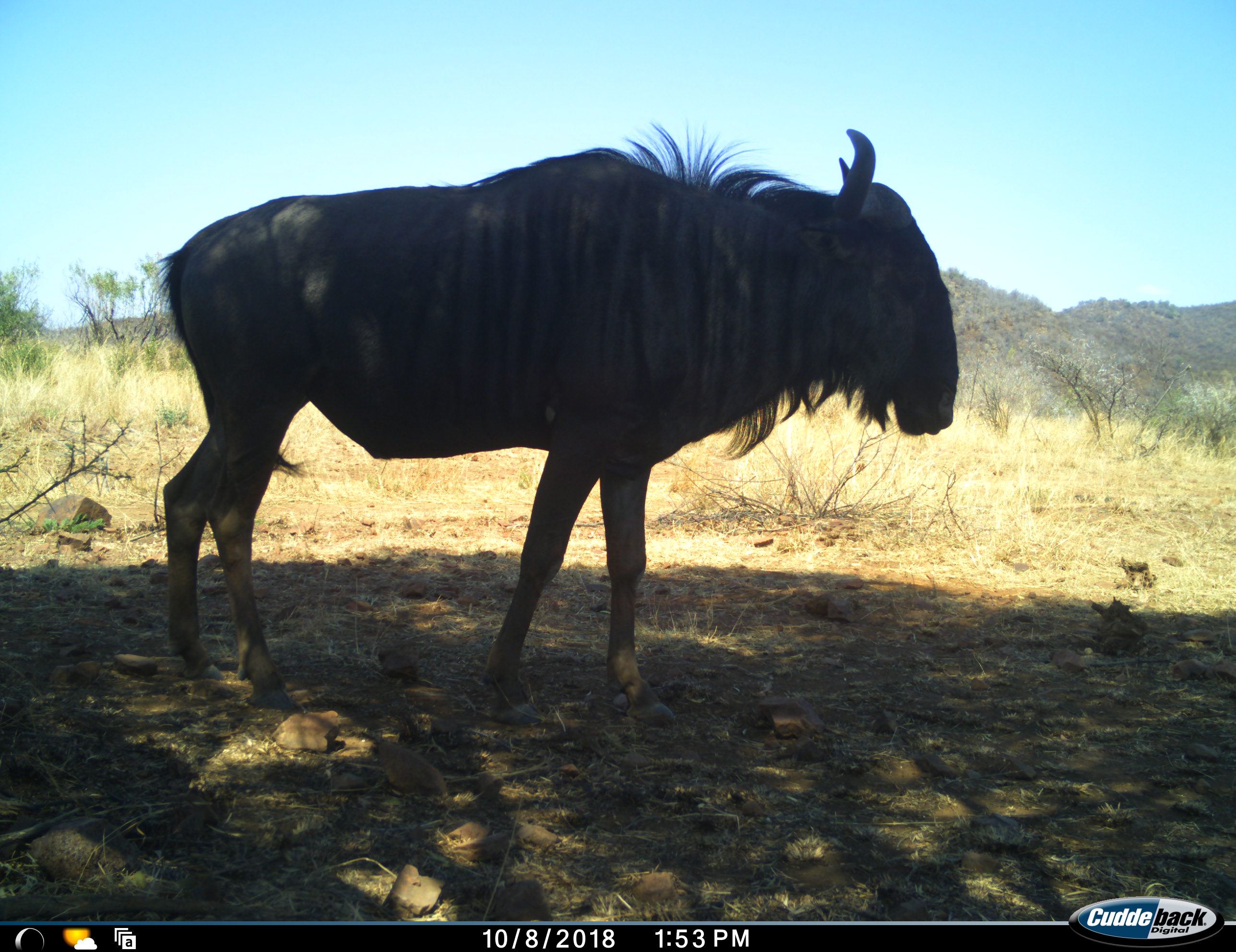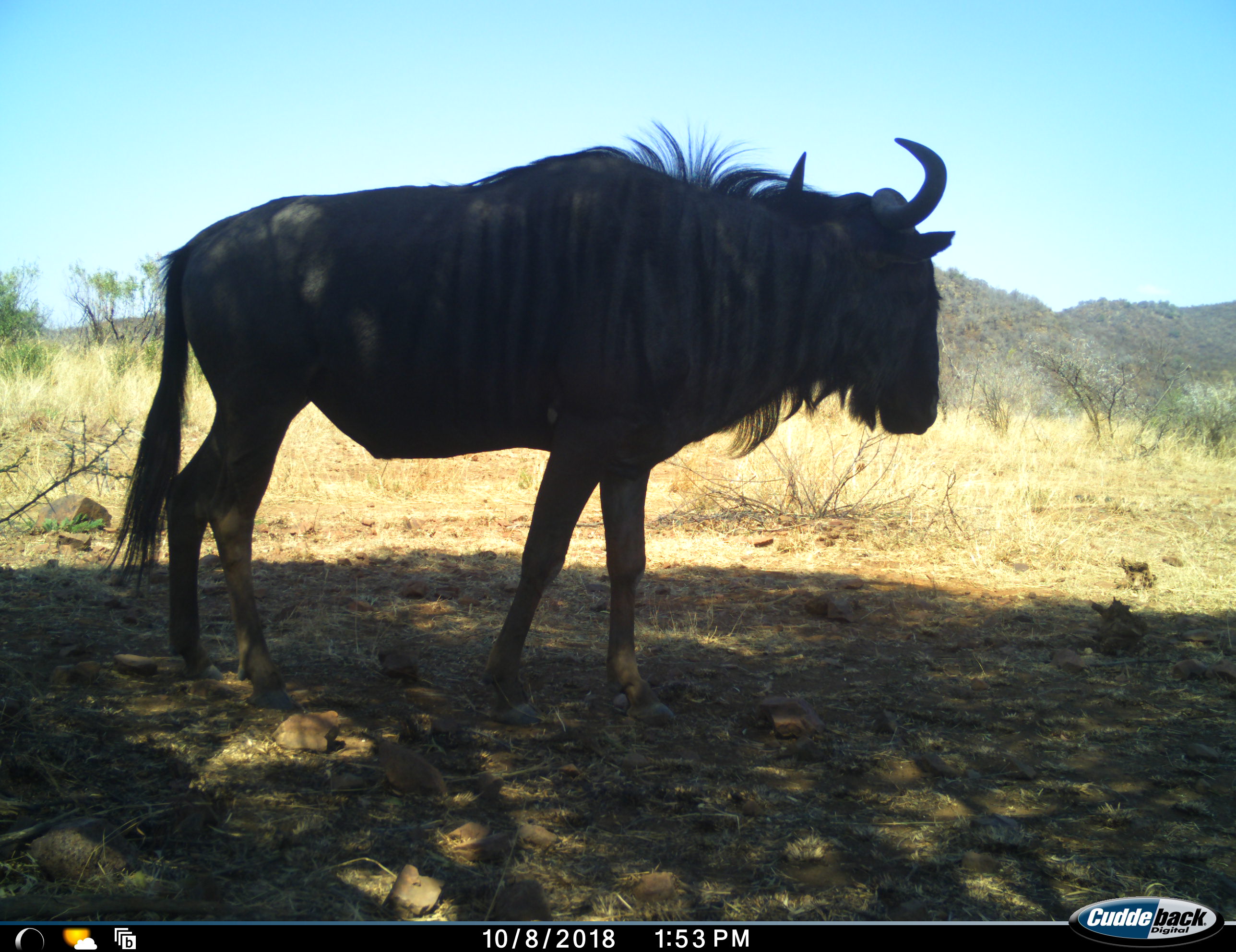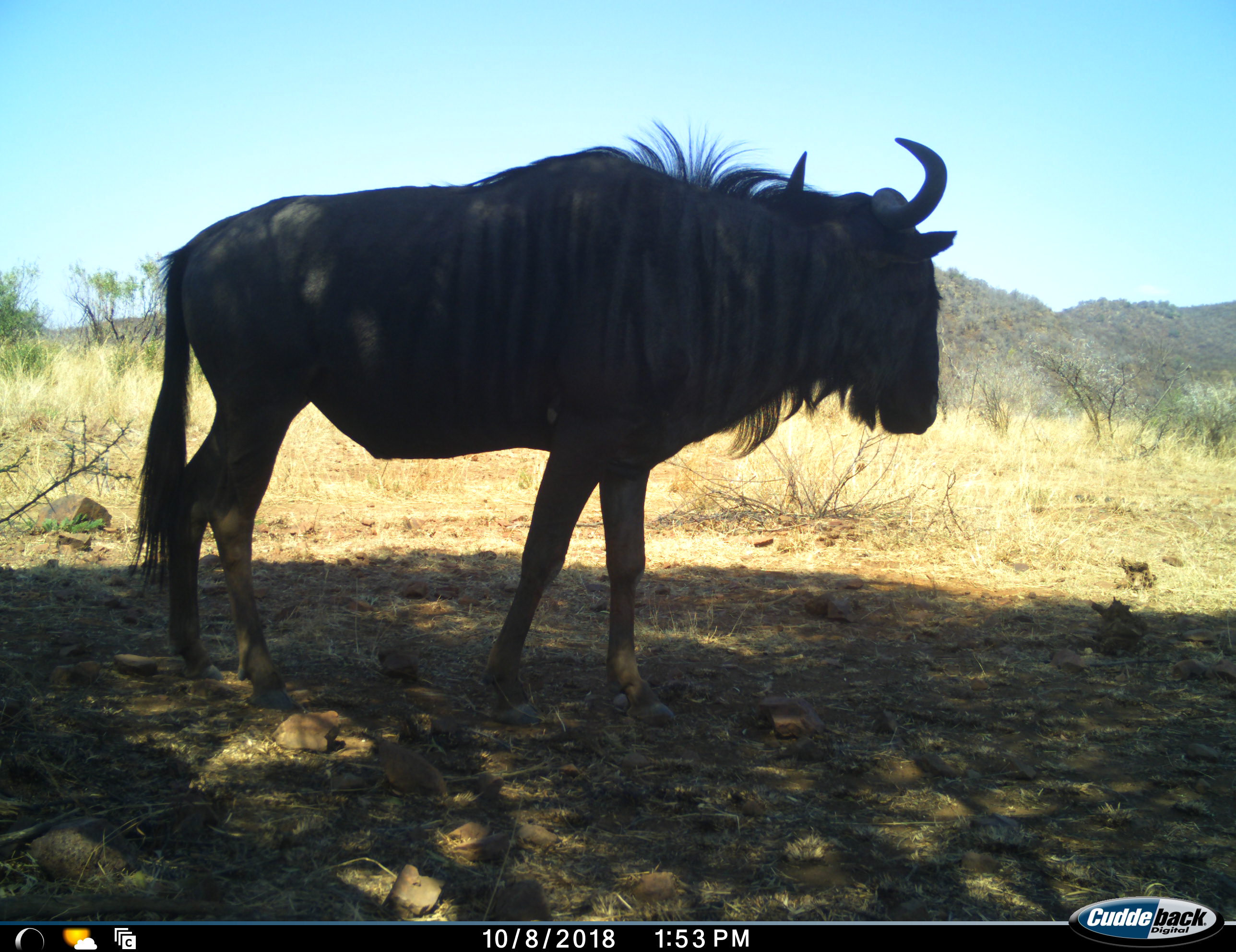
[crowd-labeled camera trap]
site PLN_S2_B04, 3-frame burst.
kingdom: Animalia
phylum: Chordata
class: Mammalia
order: Artiodactyla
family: Bovidae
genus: Connochaetes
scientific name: Connochaetes taurinus taurinus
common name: blue wildebeest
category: wildebeestblue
Wildebeestblue (blue wildebeest) (Connochaetes taurinus taurinus), count 1. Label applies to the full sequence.